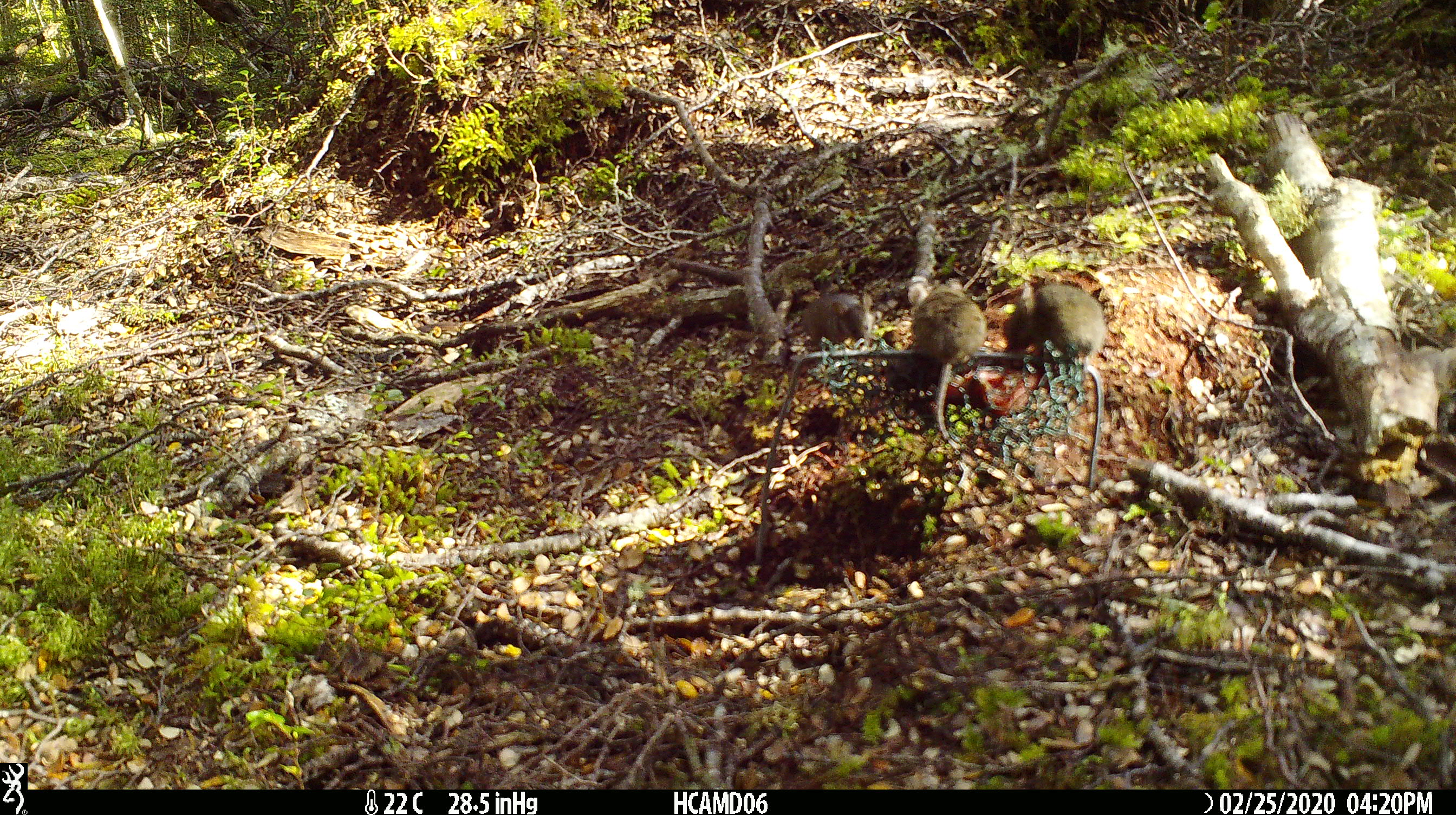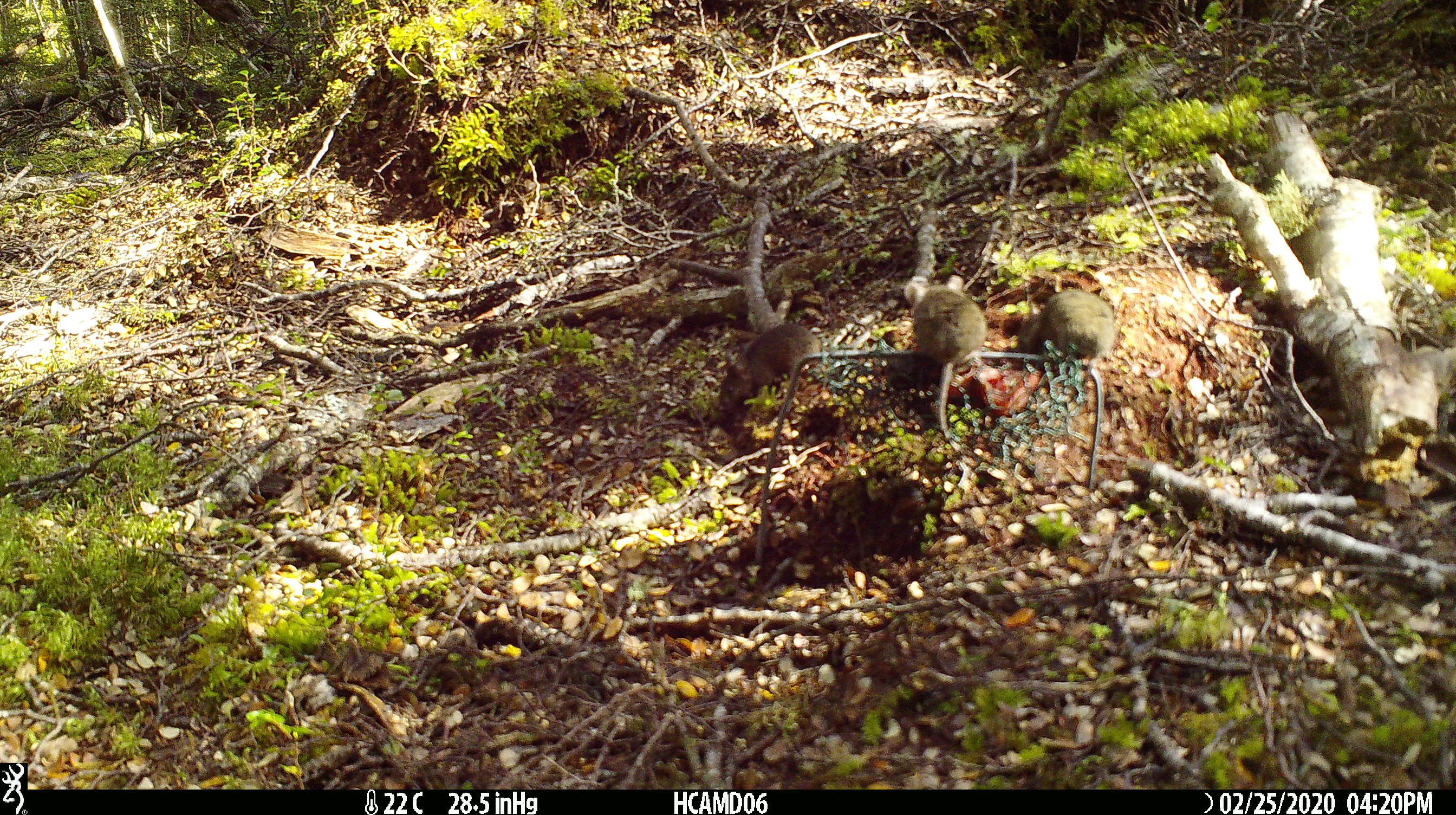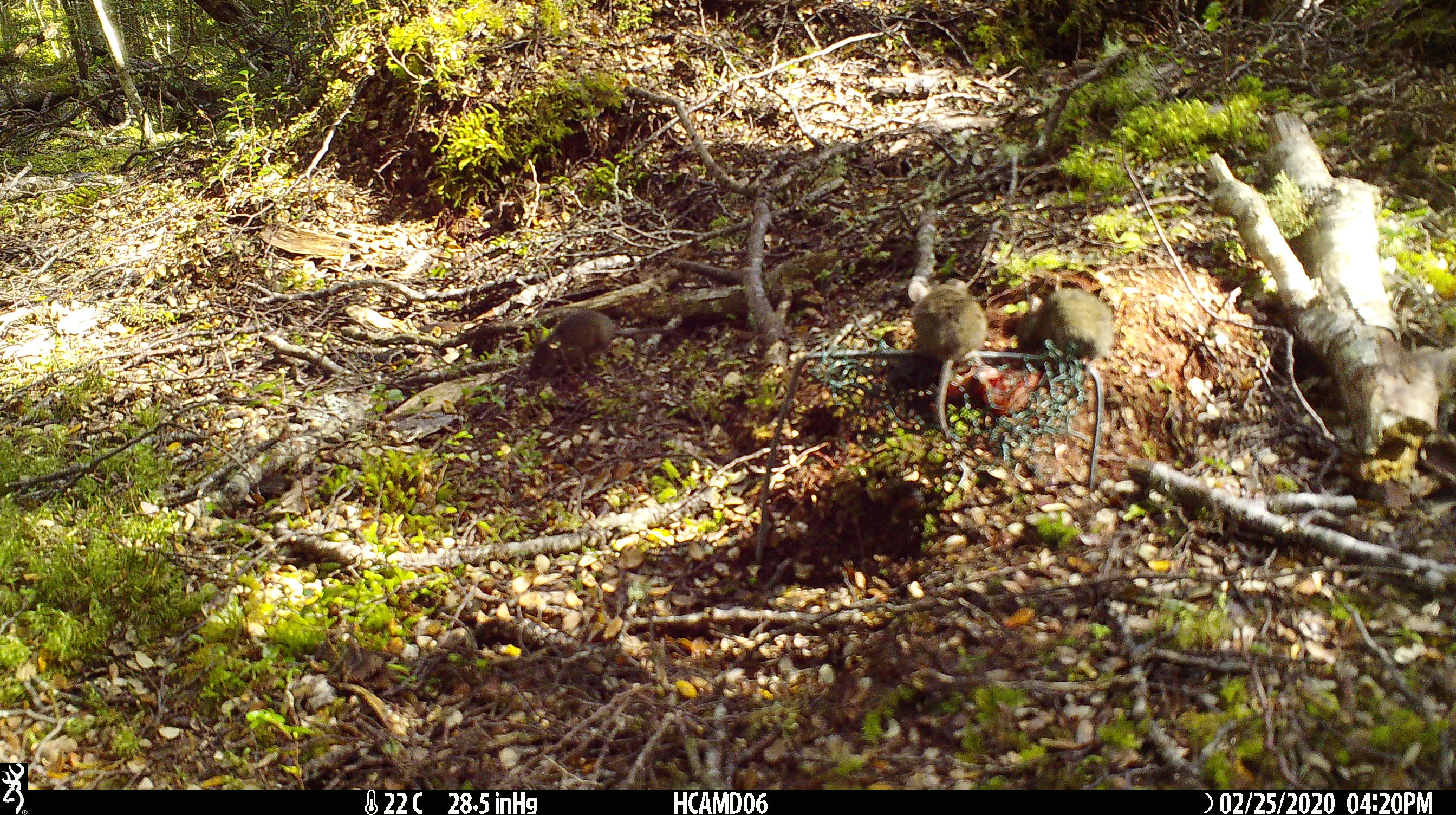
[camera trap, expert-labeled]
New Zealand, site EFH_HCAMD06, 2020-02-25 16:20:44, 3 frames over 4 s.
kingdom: Animalia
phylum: Chordata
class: Mammalia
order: Rodentia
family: Muridae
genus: Mus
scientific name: Mus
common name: mouse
Mouse (Mus).